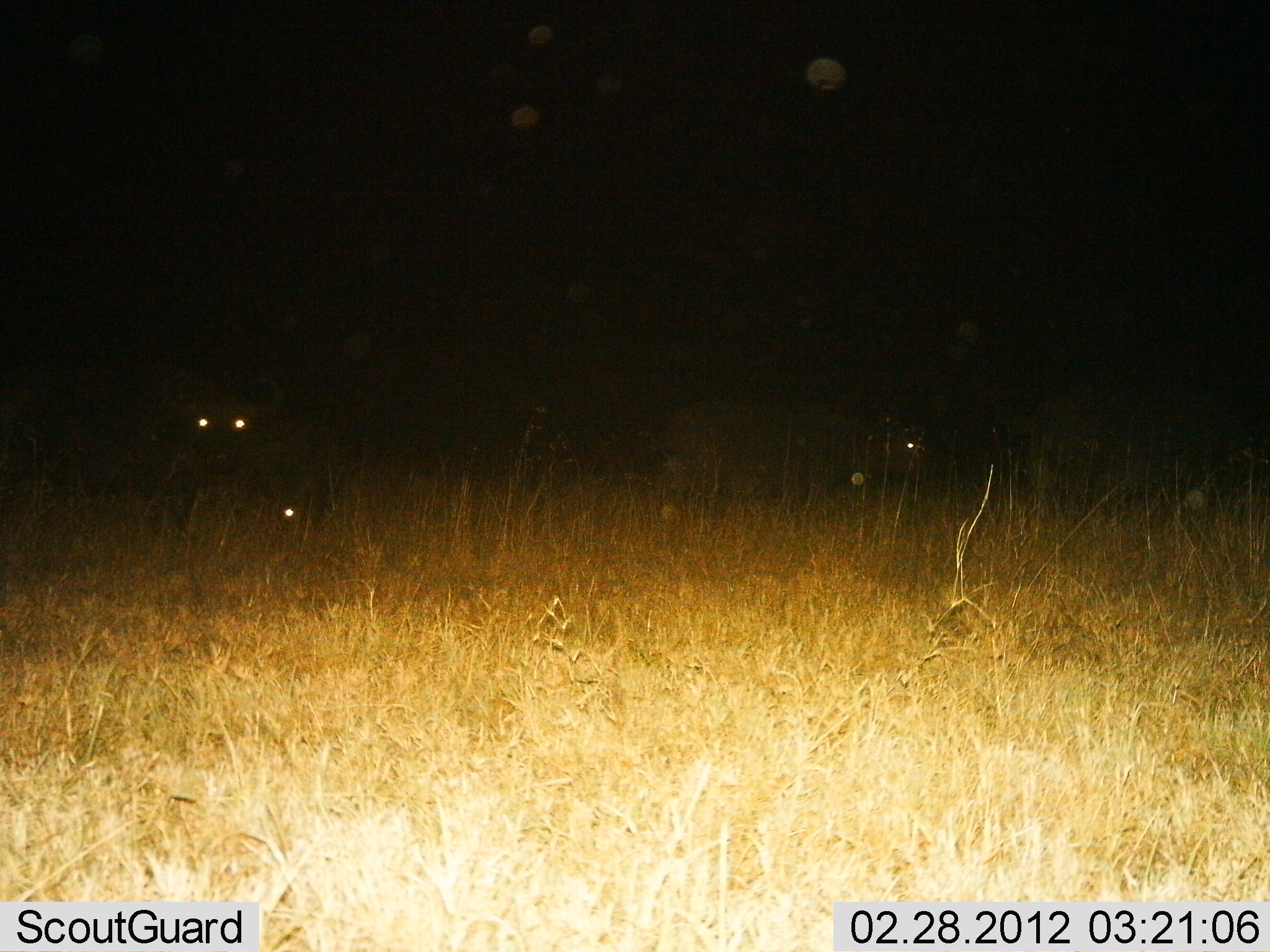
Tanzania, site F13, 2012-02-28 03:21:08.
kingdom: Animalia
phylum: Chordata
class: Mammalia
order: Artiodactyla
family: Bovidae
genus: Syncerus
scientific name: Syncerus caffer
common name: cape buffalo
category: buffalo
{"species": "buffalo (cape buffalo) (Syncerus caffer)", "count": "3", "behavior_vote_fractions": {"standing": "82%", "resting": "18%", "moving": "24%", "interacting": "0%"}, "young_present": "0%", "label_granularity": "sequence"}